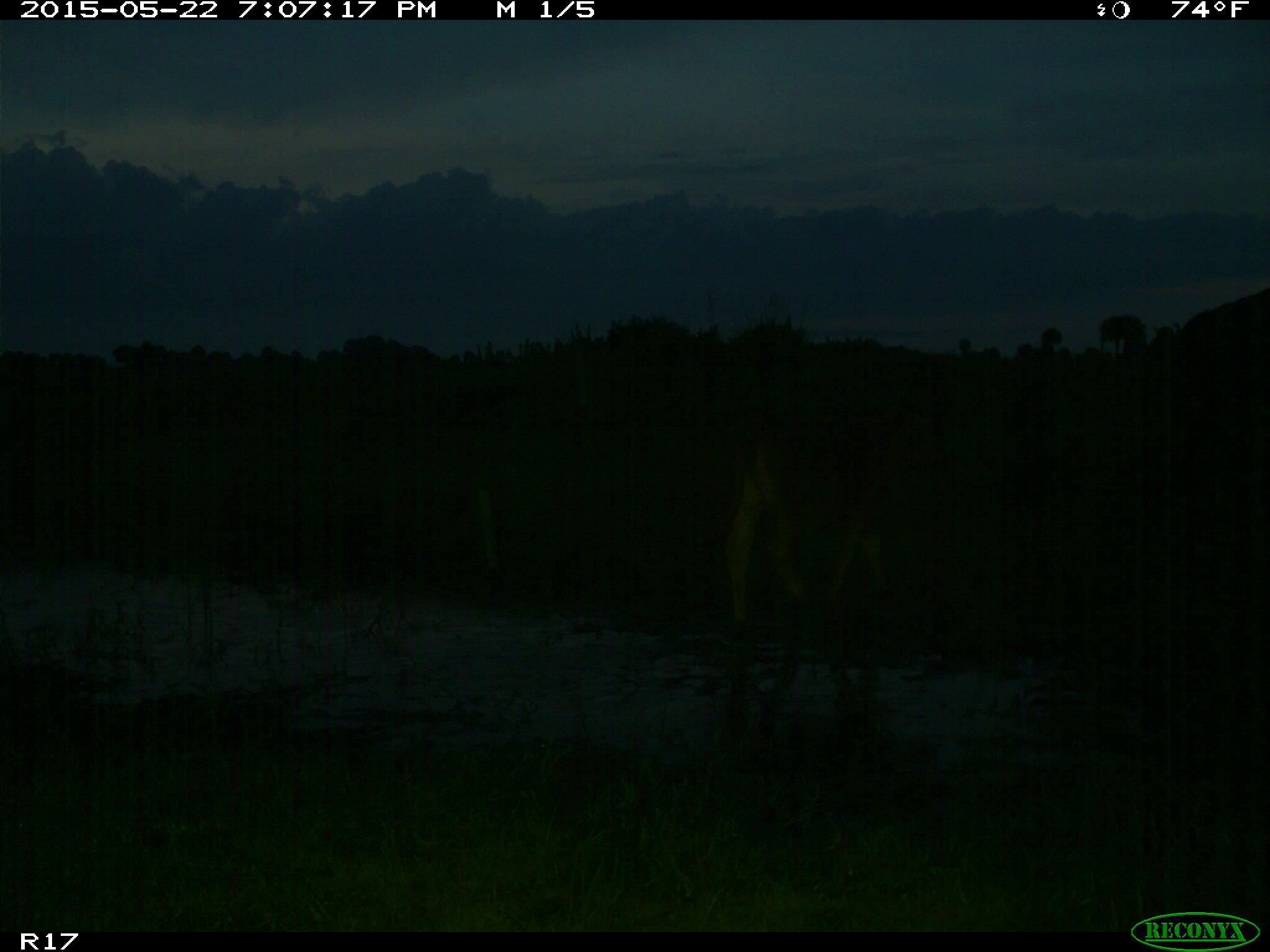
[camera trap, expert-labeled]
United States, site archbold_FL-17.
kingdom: Animalia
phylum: Chordata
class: Mammalia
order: Artiodactyla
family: Bovidae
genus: Bos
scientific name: Bos taurus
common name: domestic cow